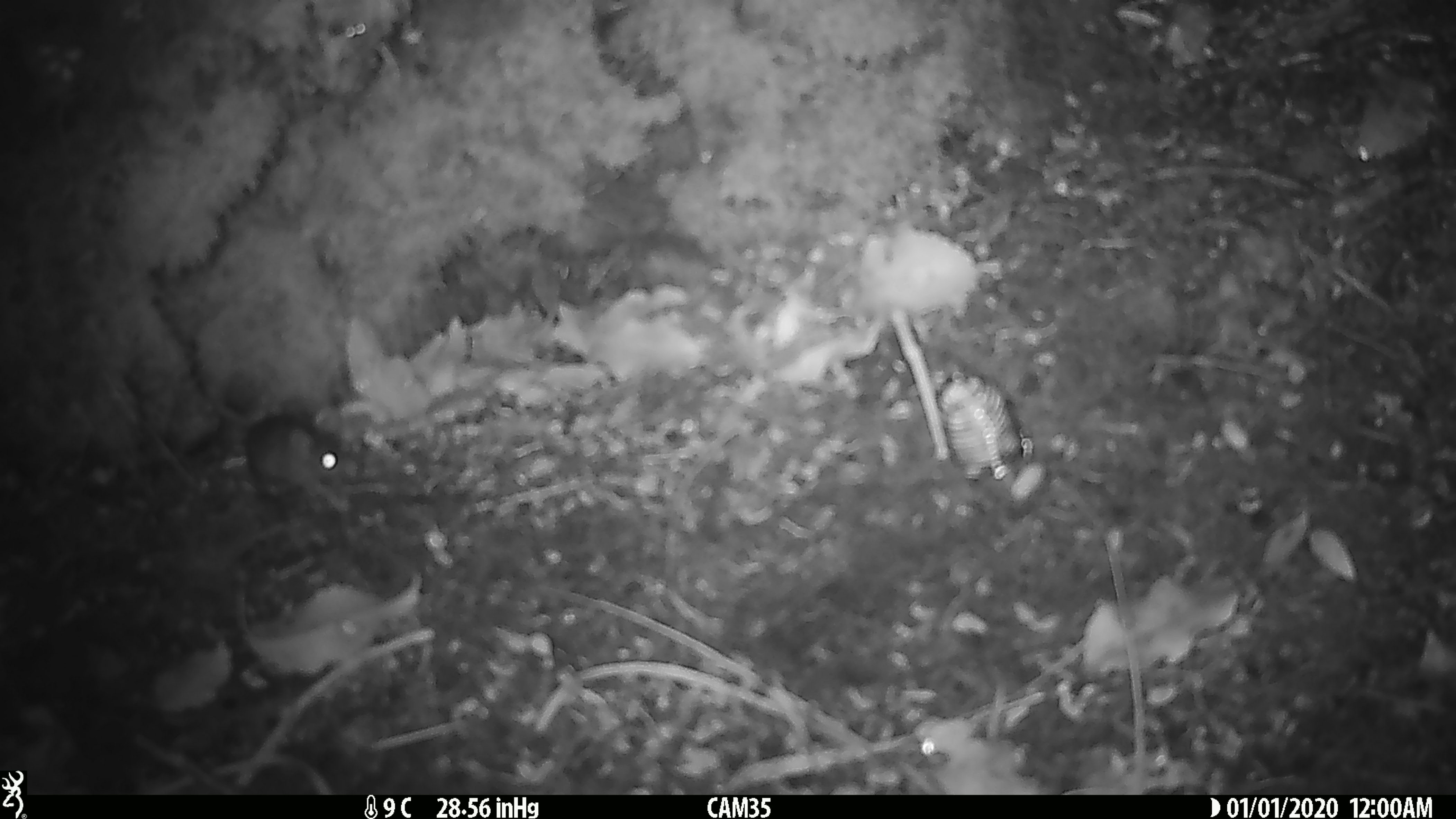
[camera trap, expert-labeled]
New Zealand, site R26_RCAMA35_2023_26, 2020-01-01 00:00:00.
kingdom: Animalia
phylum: Chordata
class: Mammalia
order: Rodentia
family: Muridae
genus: Mus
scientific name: Mus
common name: mouse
Mouse (Mus).